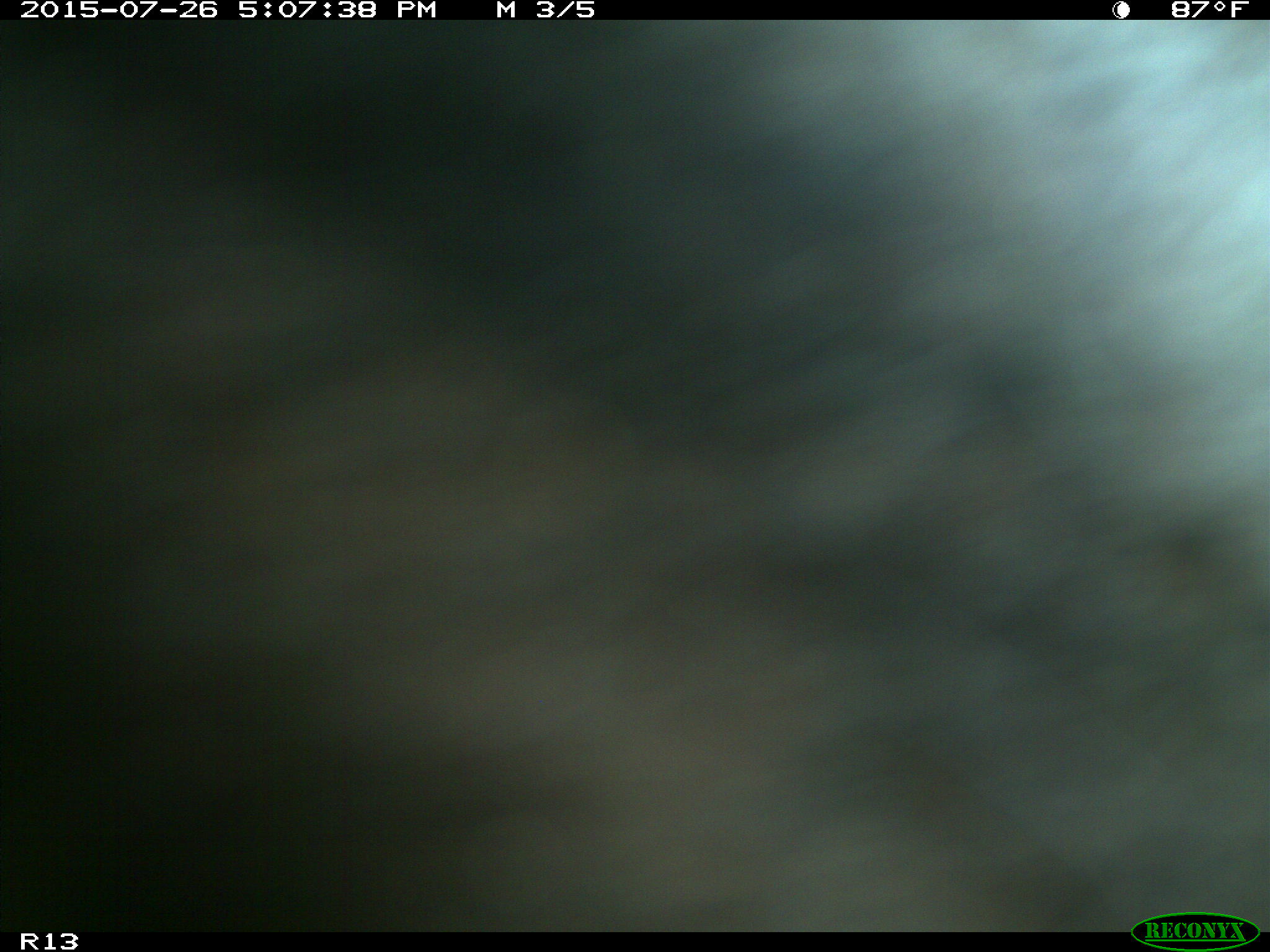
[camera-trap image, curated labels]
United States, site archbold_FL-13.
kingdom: Animalia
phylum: Chordata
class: Mammalia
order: Artiodactyla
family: Bovidae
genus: Bos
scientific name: Bos taurus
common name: domestic cow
Bos taurus (domestic cow).